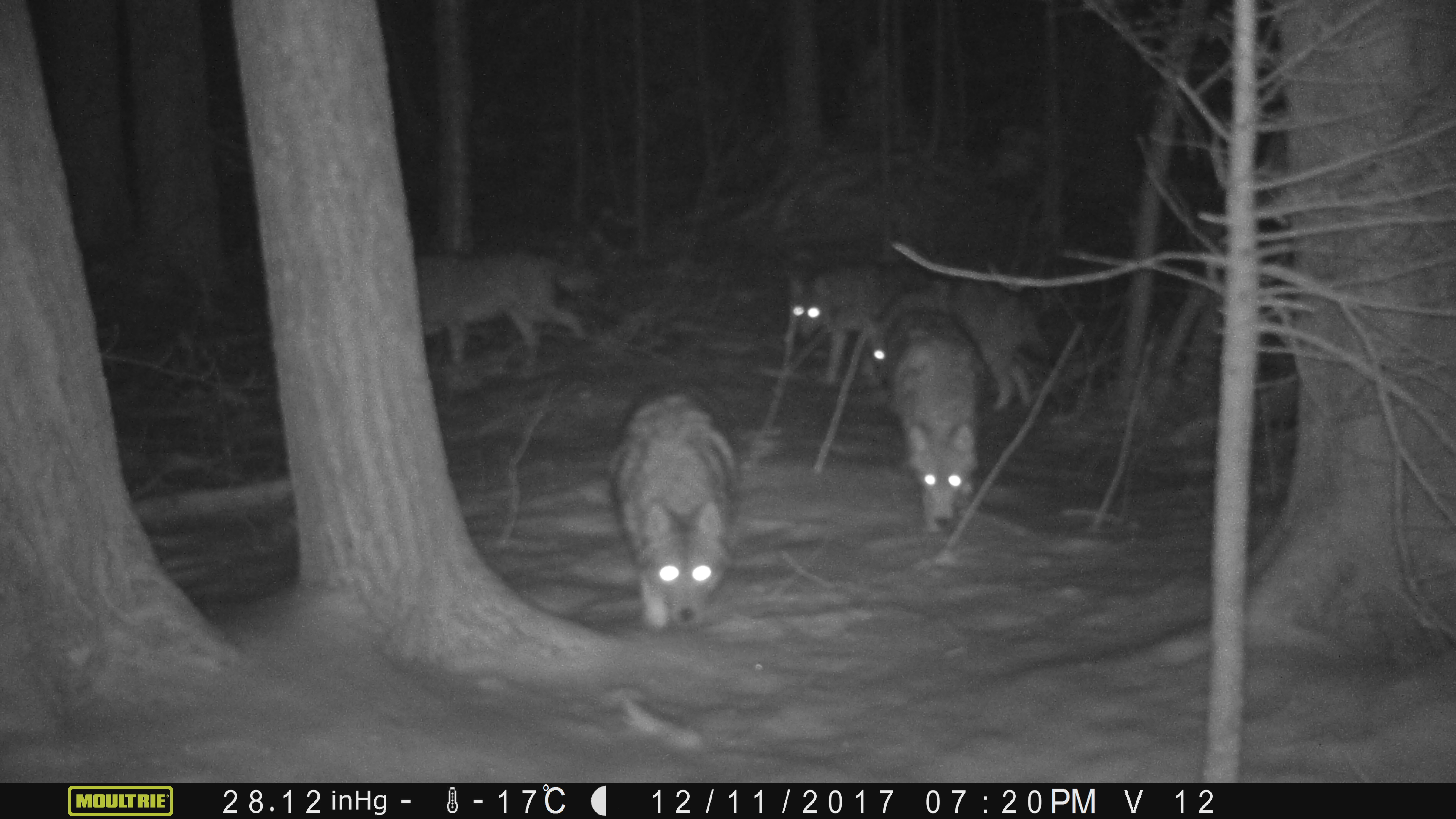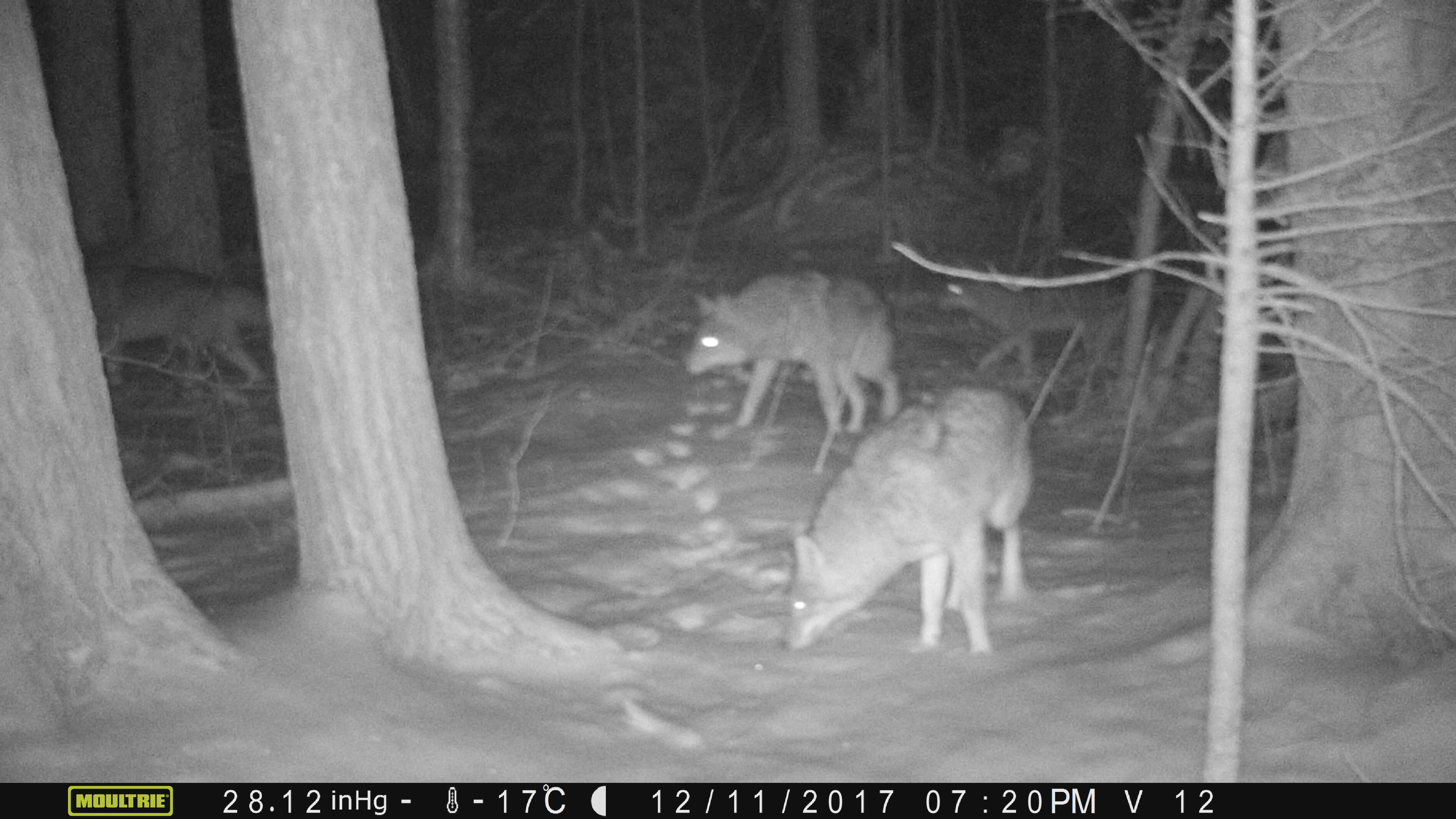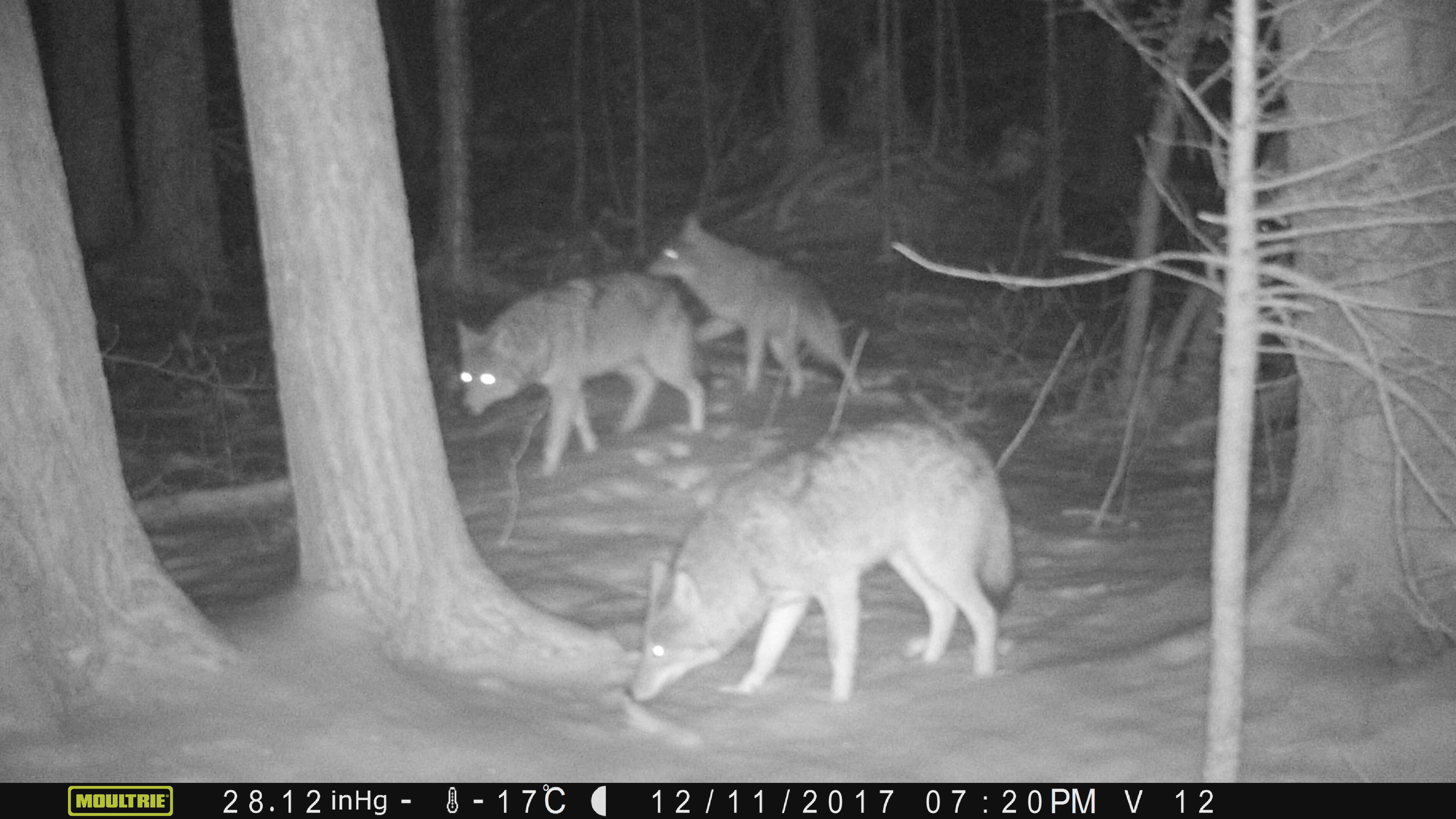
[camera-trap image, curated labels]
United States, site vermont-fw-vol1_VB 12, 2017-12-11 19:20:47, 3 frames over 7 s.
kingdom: Animalia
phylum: Chordata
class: Mammalia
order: Carnivora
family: Canidae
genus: Canis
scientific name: Canis latrans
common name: coyote